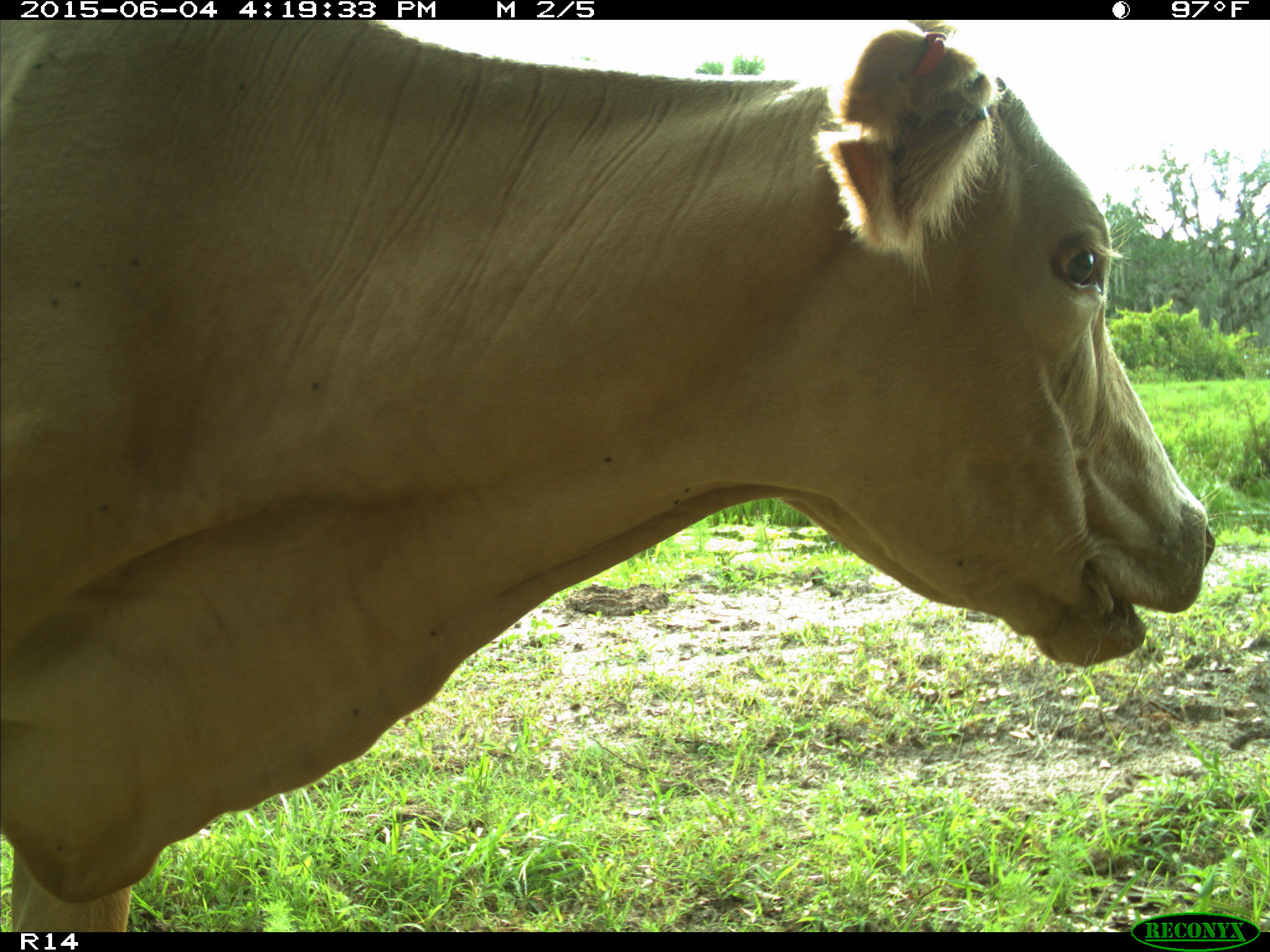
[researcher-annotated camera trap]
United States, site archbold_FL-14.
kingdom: Animalia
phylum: Chordata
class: Mammalia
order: Artiodactyla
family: Bovidae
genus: Bos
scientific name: Bos taurus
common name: domestic cow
Bos taurus (domestic cow).